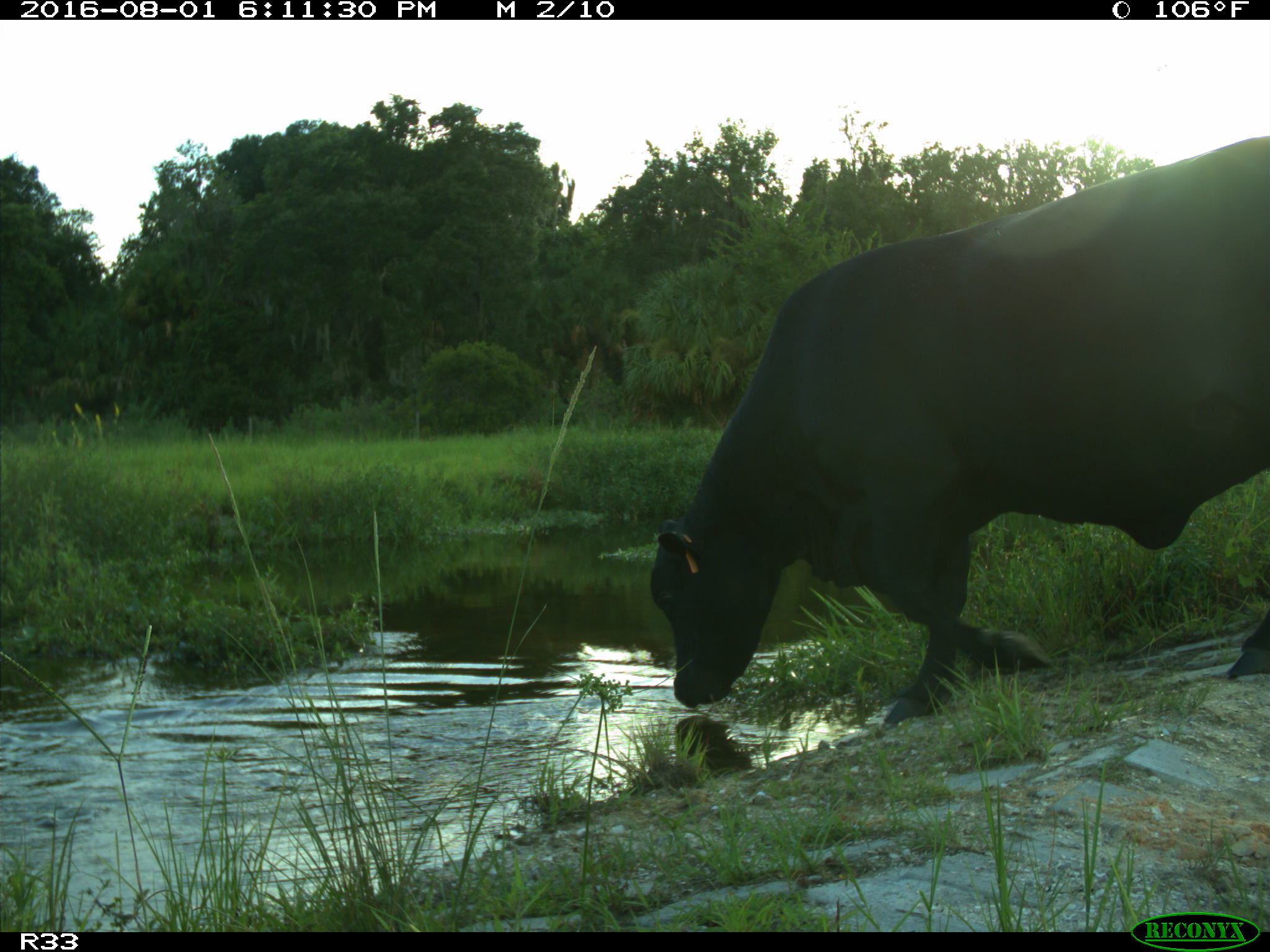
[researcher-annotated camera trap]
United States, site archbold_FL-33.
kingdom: Animalia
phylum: Chordata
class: Mammalia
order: Artiodactyla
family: Bovidae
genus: Bos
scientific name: Bos taurus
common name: domestic cow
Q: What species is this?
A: Bos taurus (domestic cow).